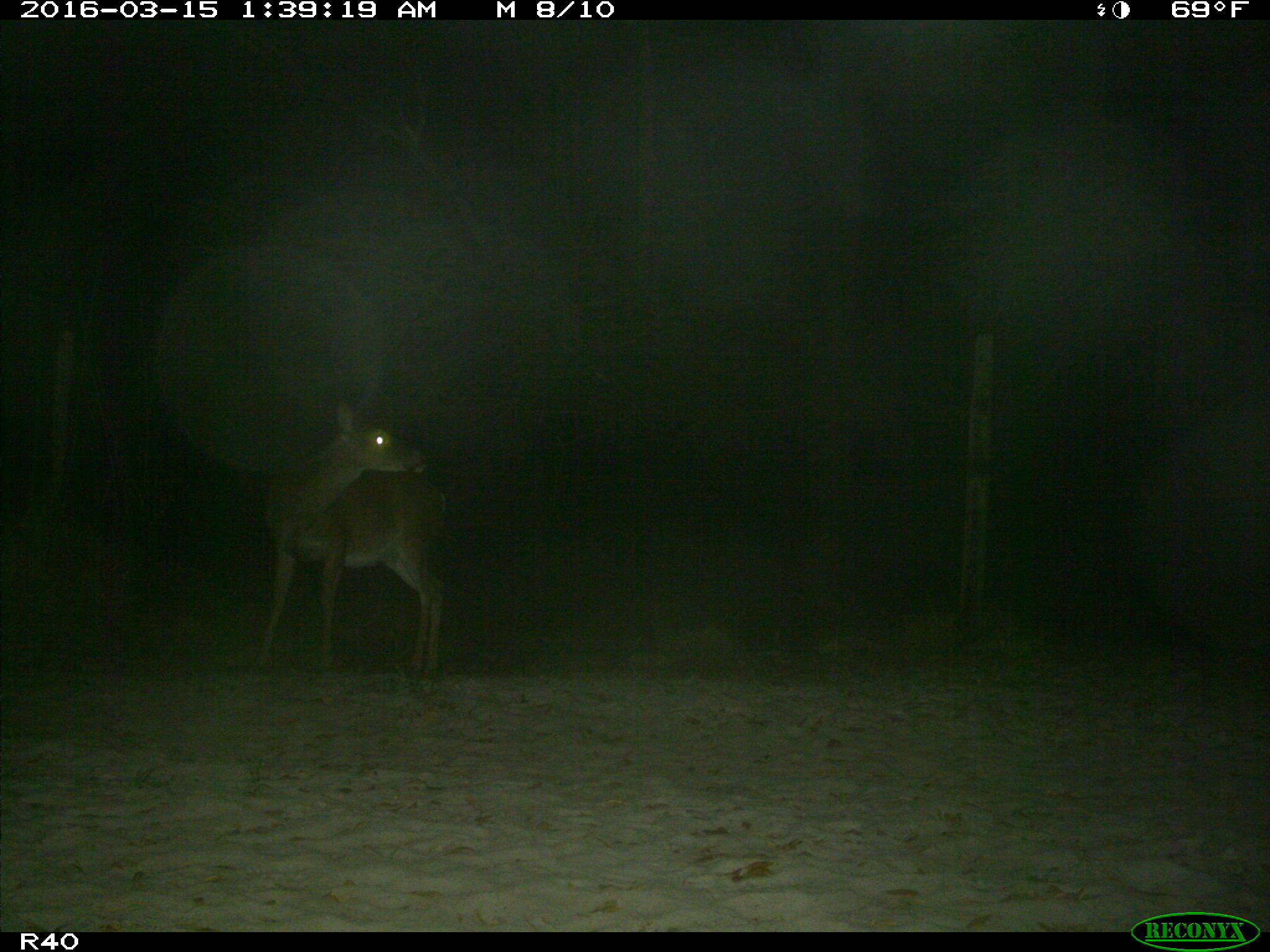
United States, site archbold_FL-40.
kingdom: Animalia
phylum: Chordata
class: Mammalia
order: Artiodactyla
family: Cervidae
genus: Odocoileus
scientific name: Odocoileus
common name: deer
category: unidentified deer